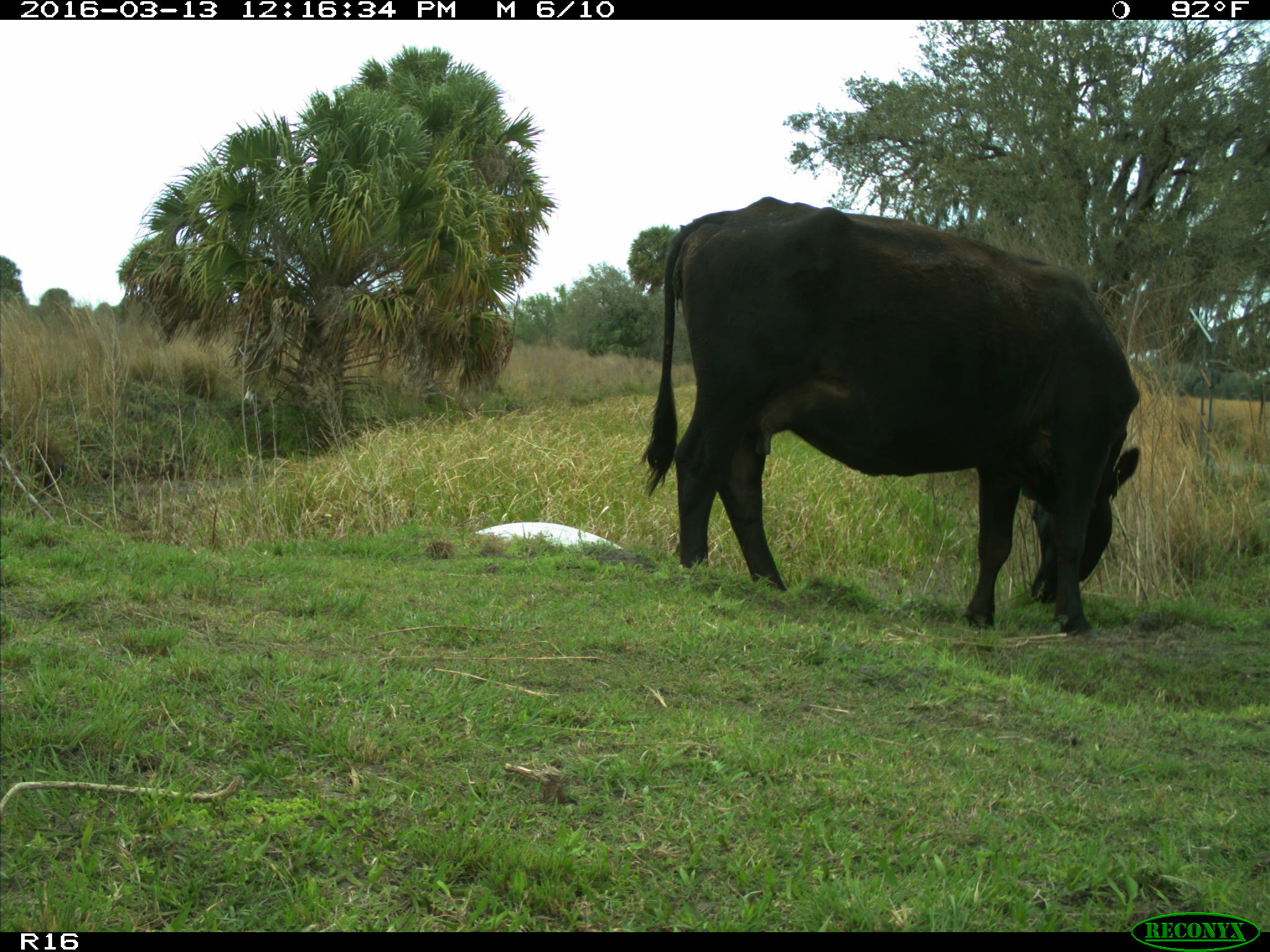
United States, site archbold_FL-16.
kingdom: Animalia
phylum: Chordata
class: Mammalia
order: Artiodactyla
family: Bovidae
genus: Bos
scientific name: Bos taurus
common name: domestic cow